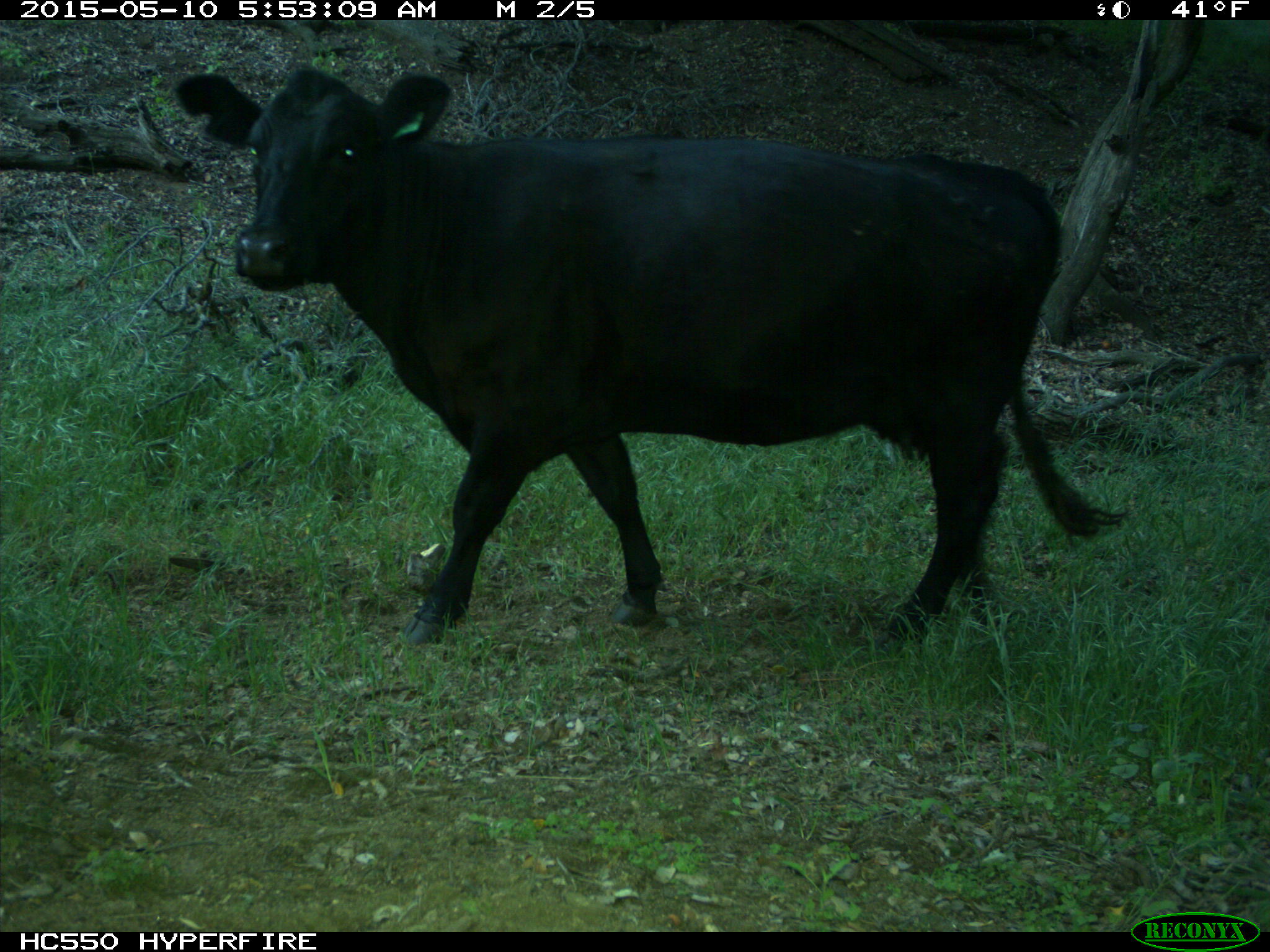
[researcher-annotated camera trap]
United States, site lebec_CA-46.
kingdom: Animalia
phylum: Chordata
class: Mammalia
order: Artiodactyla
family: Bovidae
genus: Bos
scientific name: Bos taurus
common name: domestic cow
Bos taurus (domestic cow).